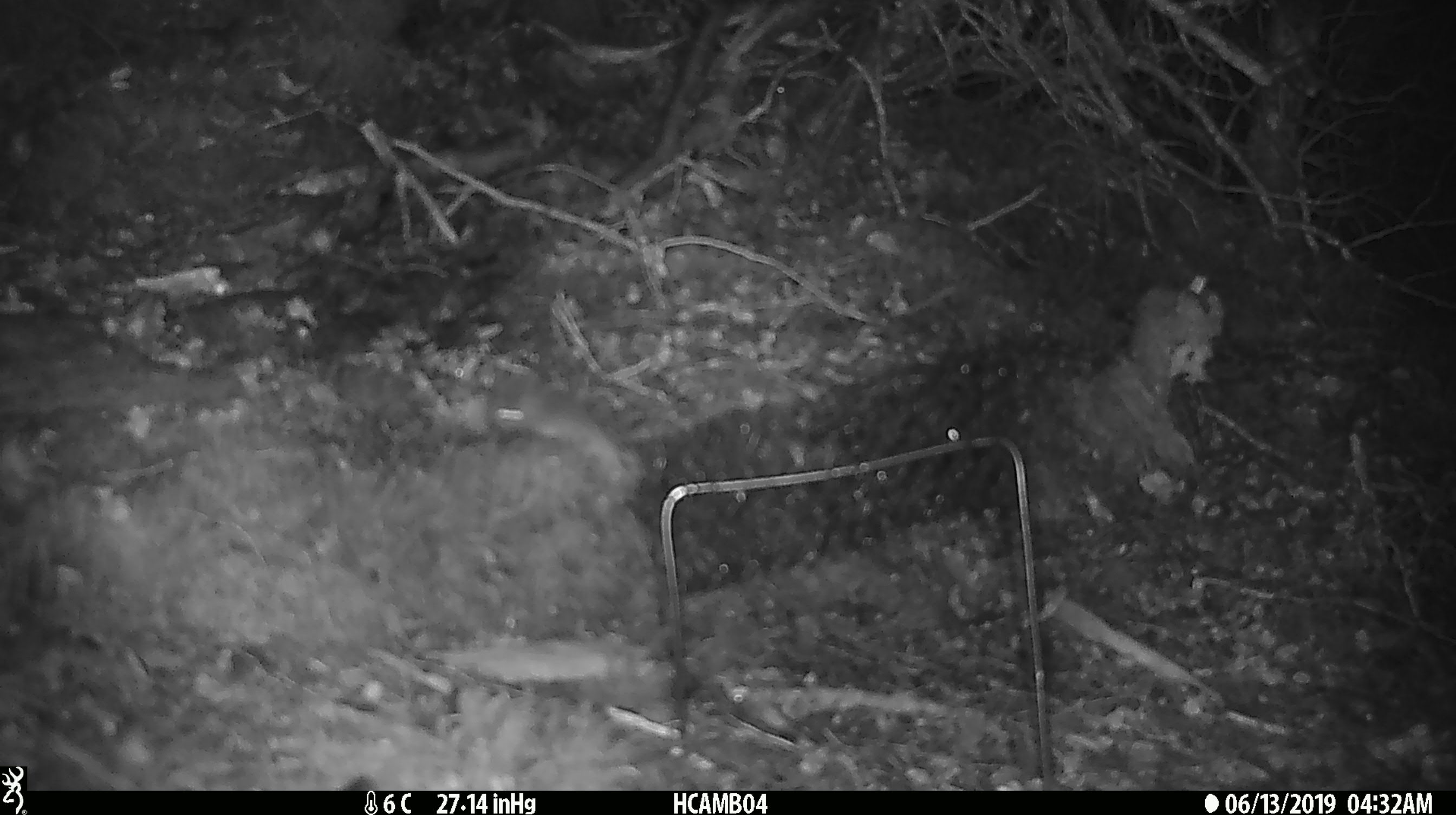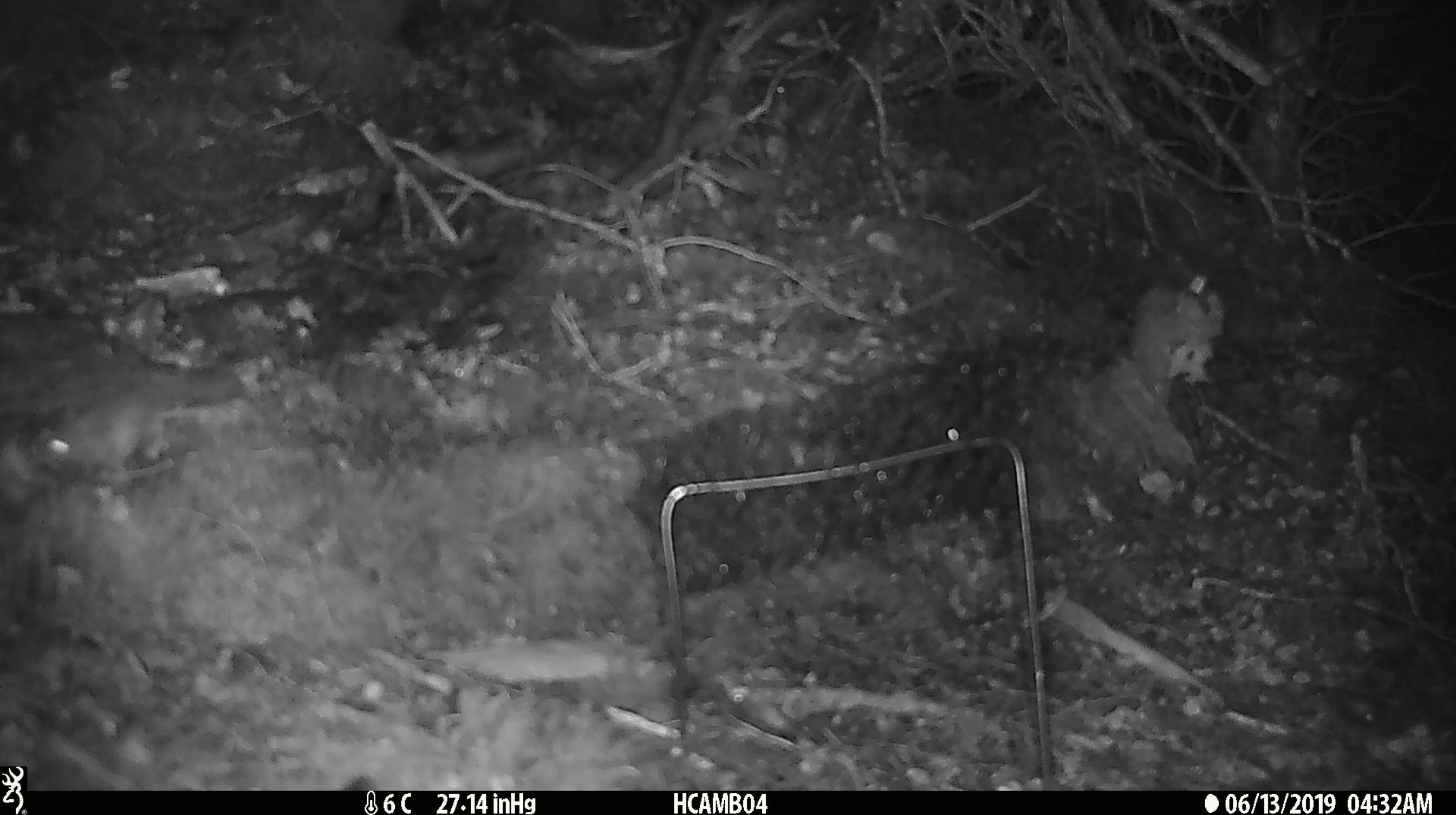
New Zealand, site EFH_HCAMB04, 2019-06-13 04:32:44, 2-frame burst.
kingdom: Animalia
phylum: Chordata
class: Mammalia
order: Rodentia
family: Muridae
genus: Mus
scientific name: Mus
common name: mouse